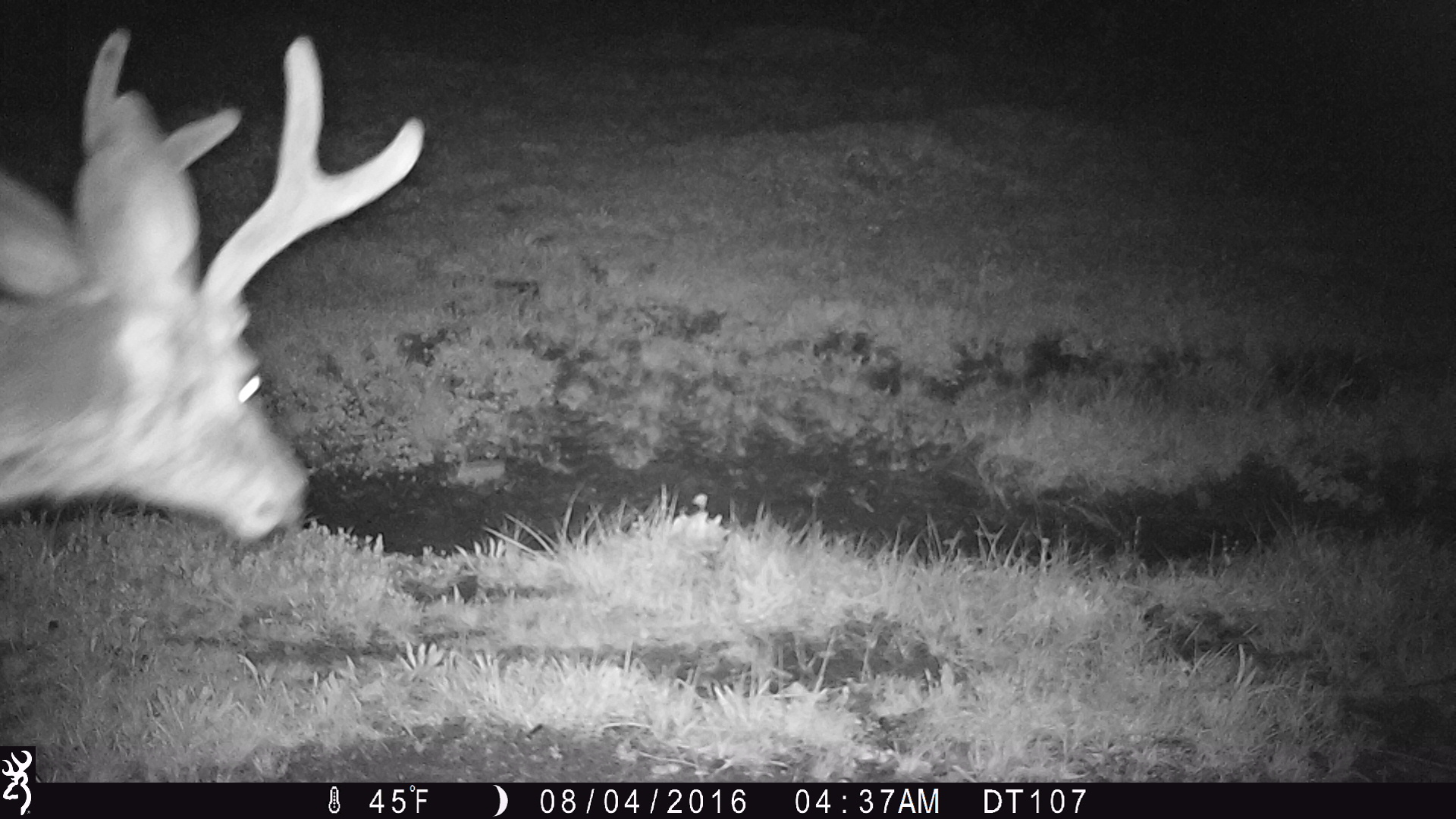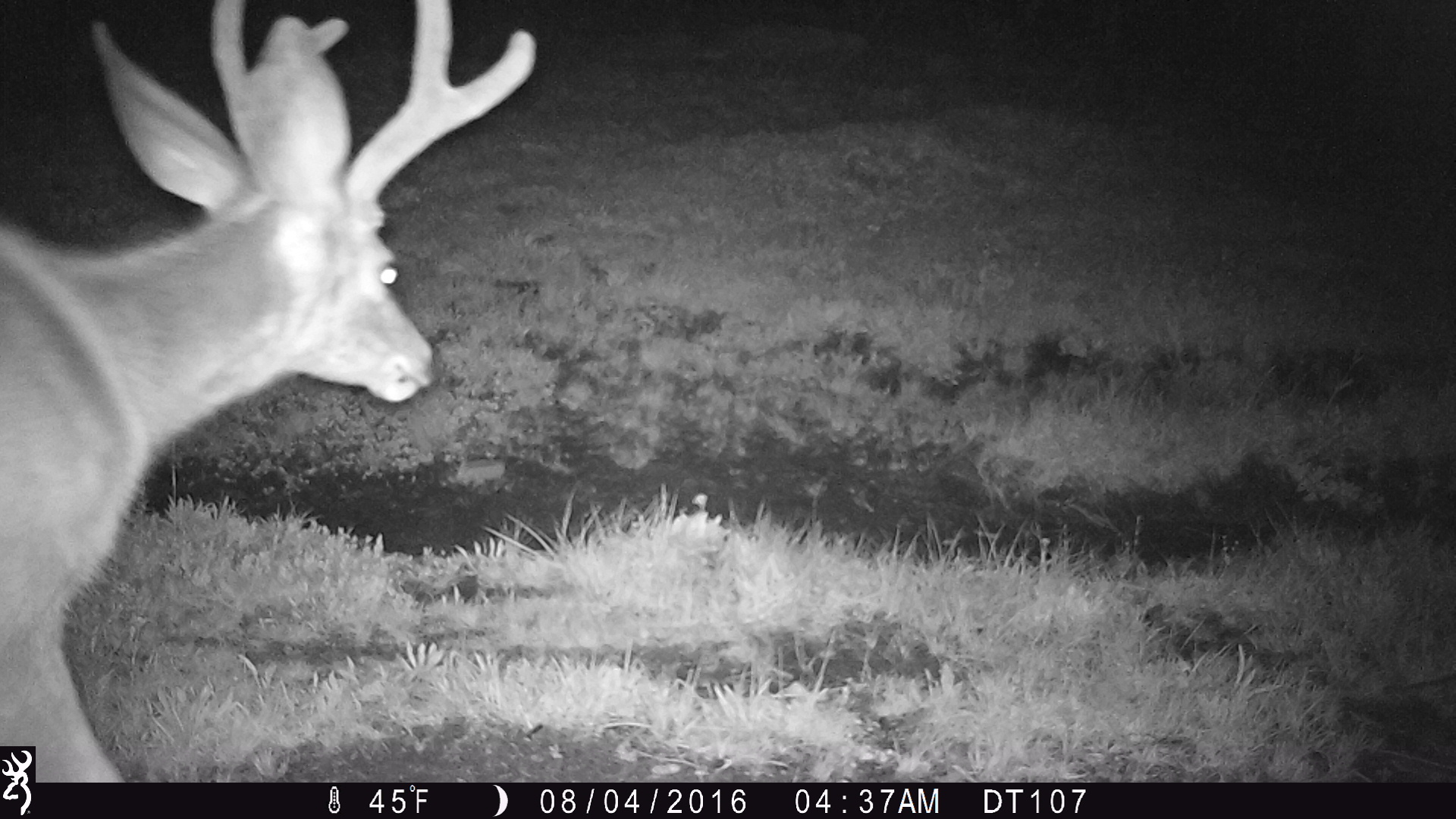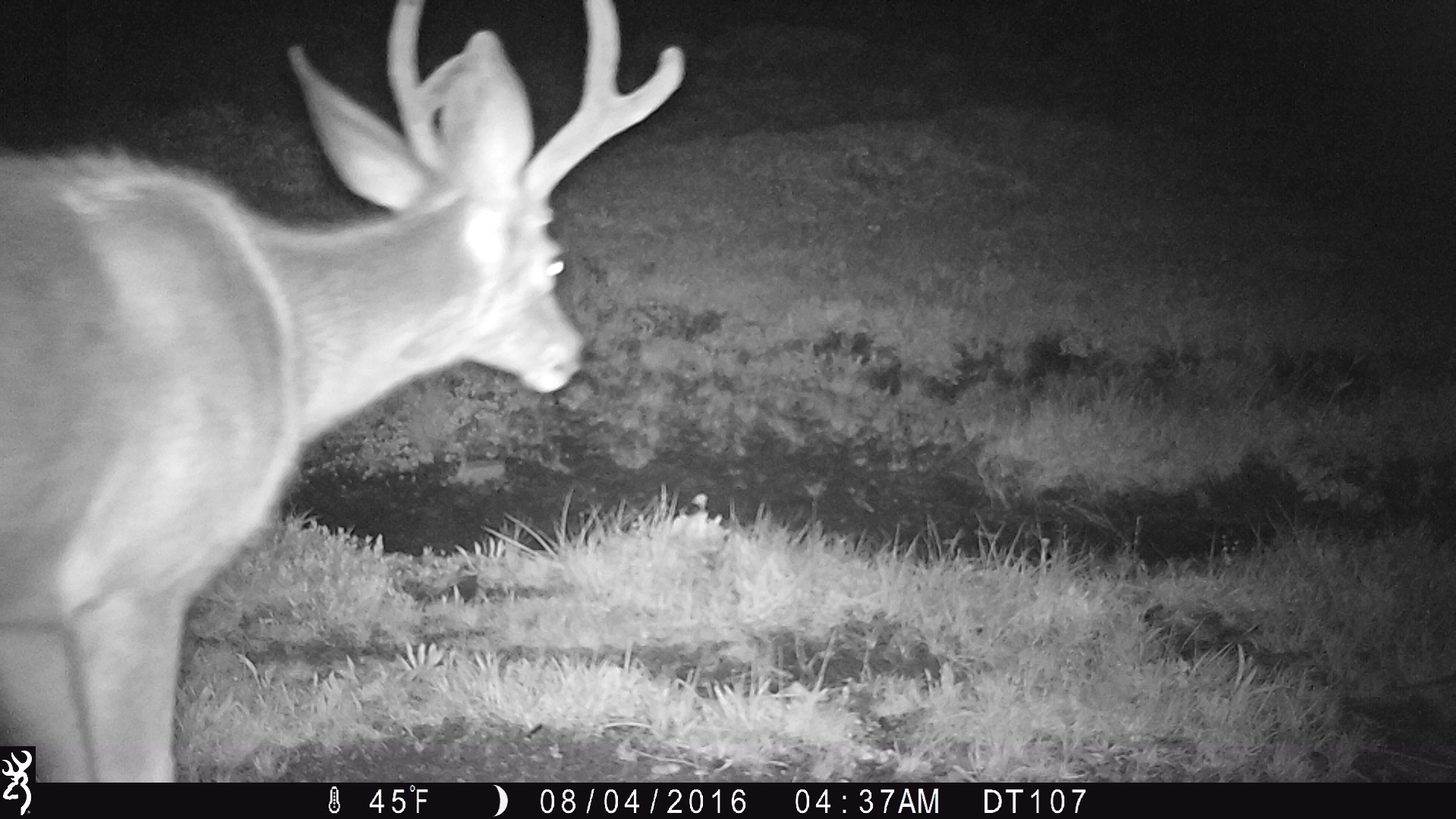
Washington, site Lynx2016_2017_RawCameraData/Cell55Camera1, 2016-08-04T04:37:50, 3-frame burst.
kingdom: Animalia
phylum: Chordata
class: Mammalia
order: Artiodactyla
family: Cervidae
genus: Odocoileus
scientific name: Odocoileus hemionus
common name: mule deer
Odocoileus hemionus (mule deer). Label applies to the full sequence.